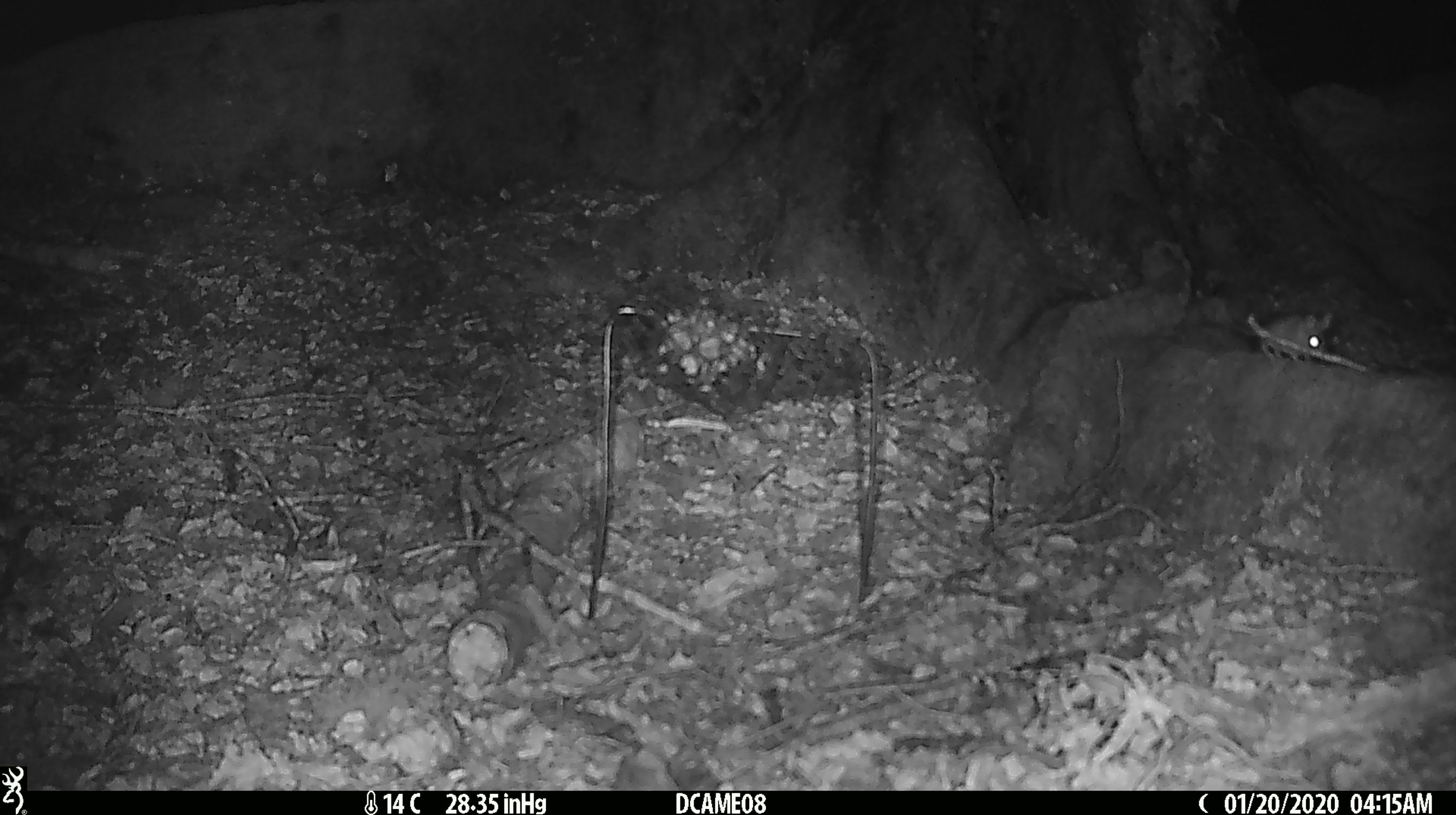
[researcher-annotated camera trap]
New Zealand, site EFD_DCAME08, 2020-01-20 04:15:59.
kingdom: Animalia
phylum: Chordata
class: Mammalia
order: Rodentia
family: Muridae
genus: Mus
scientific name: Mus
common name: mouse